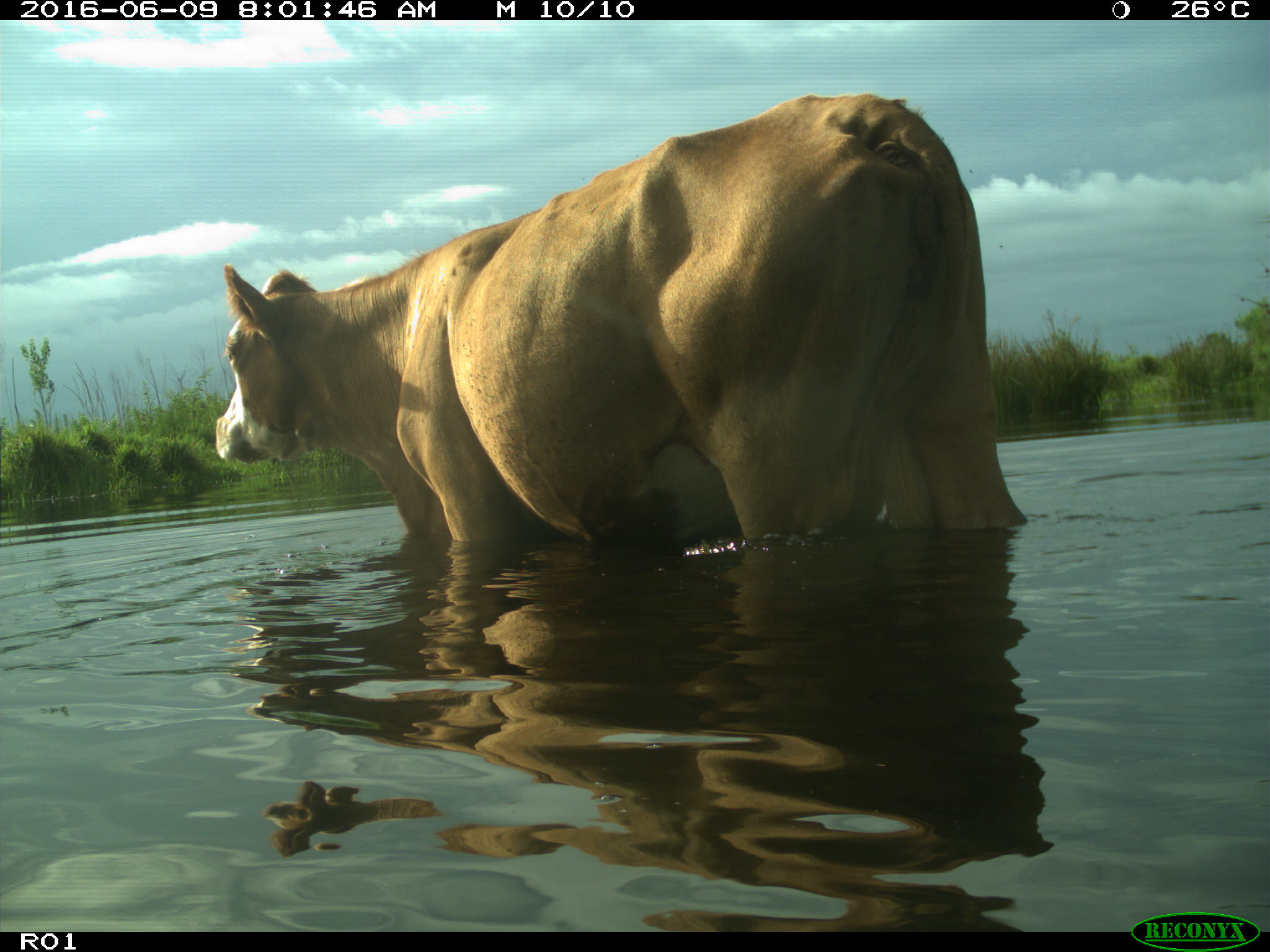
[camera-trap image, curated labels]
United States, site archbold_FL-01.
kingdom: Animalia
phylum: Chordata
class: Mammalia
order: Artiodactyla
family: Bovidae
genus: Bos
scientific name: Bos taurus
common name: domestic cow